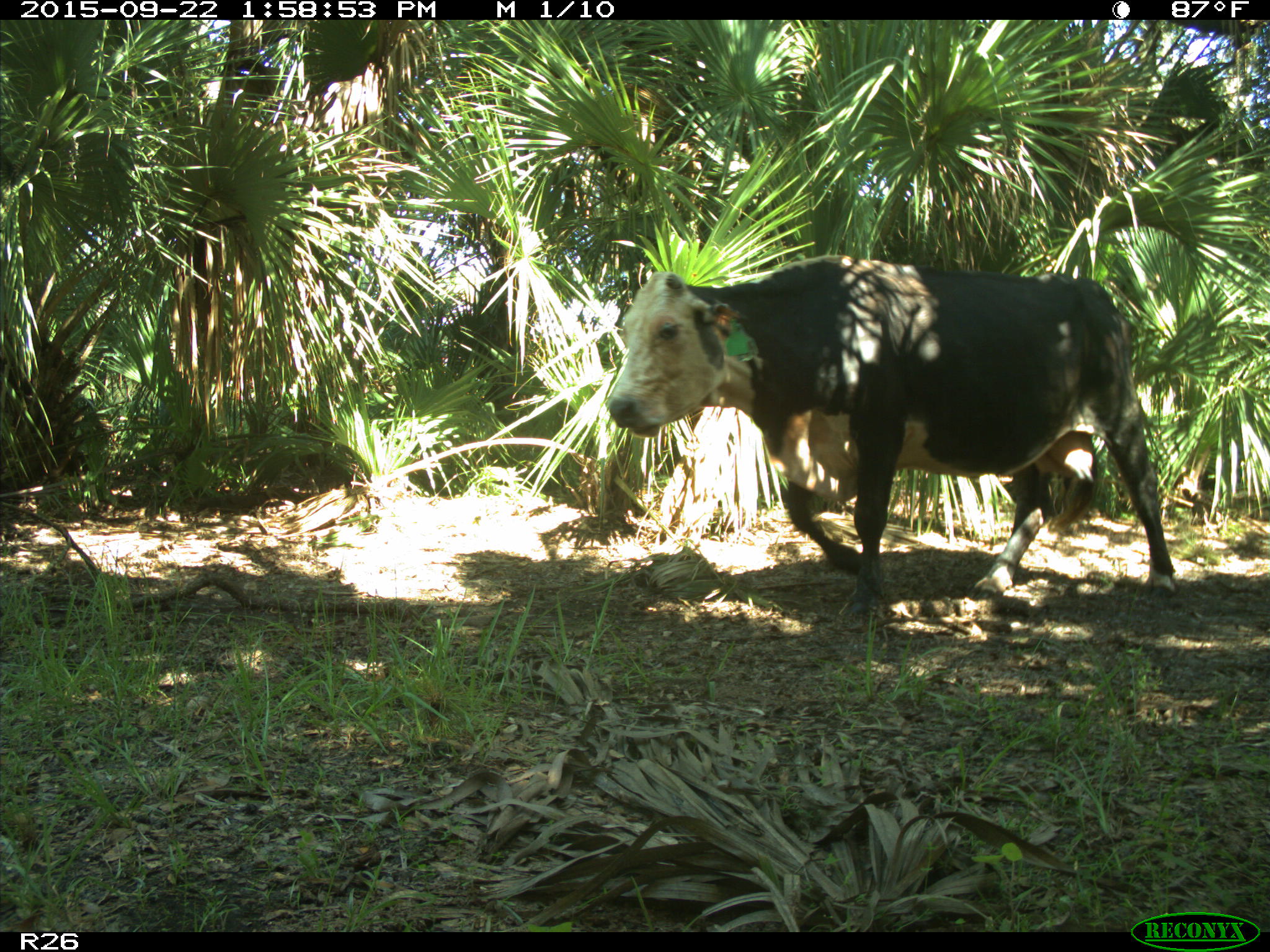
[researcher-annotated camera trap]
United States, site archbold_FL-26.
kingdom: Animalia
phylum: Chordata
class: Mammalia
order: Artiodactyla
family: Bovidae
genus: Bos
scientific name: Bos taurus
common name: domestic cow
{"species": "Bos taurus (domestic cow)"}